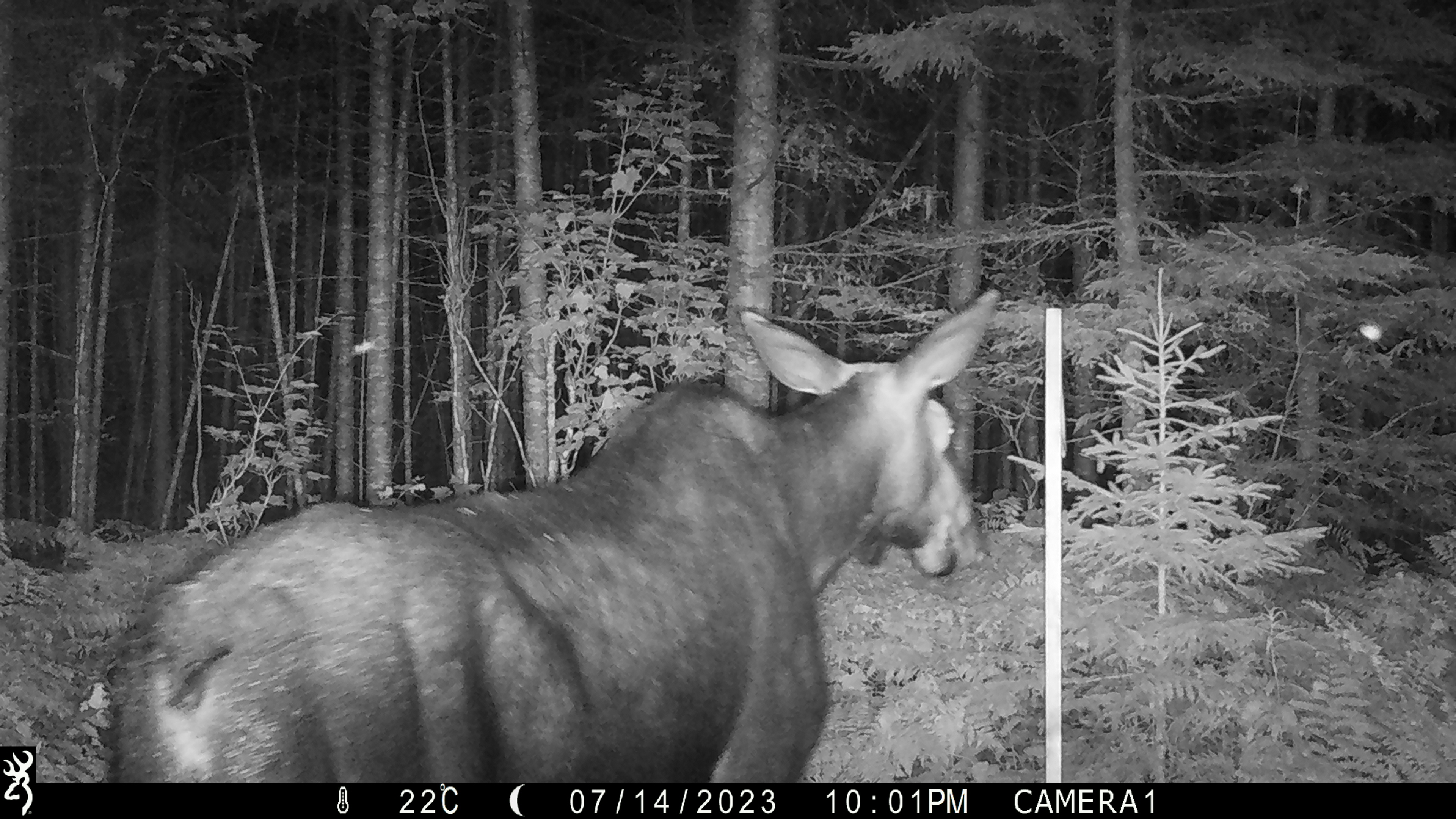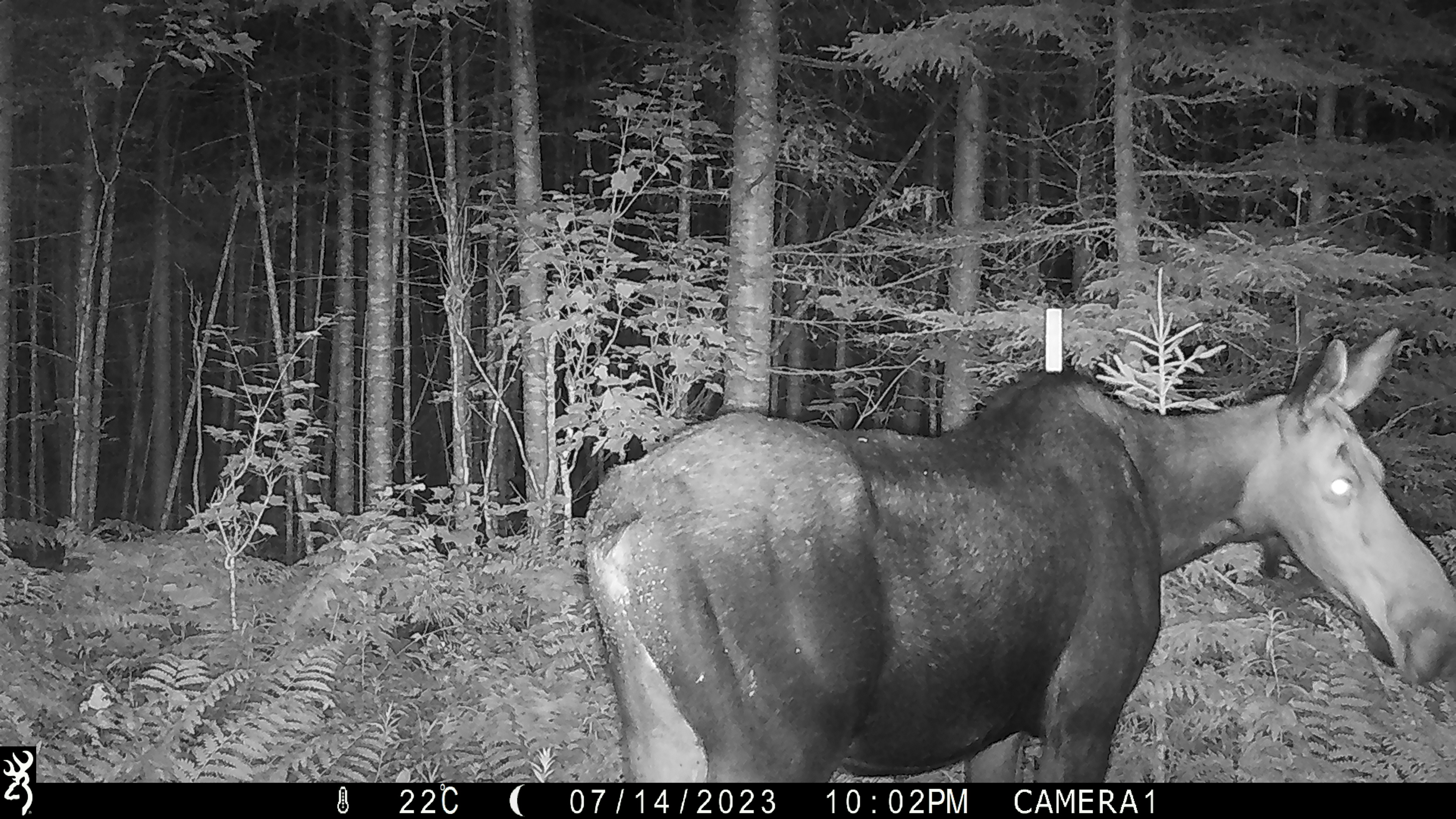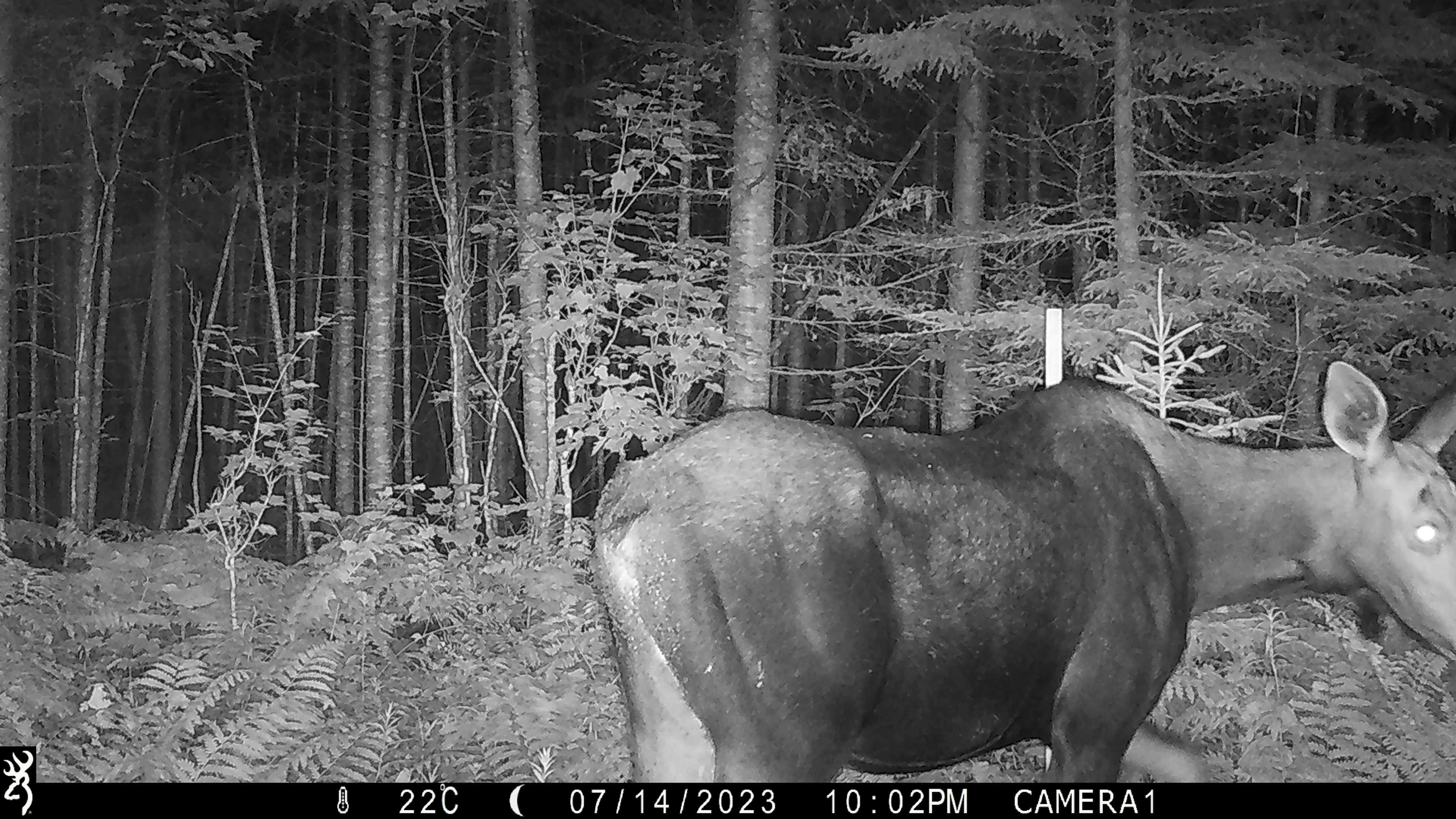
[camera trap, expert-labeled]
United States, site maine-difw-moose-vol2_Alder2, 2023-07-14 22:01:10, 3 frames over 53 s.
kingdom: Animalia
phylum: Chordata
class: Mammalia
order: Artiodactyla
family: Cervidae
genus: Alces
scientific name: Alces alces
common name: moose